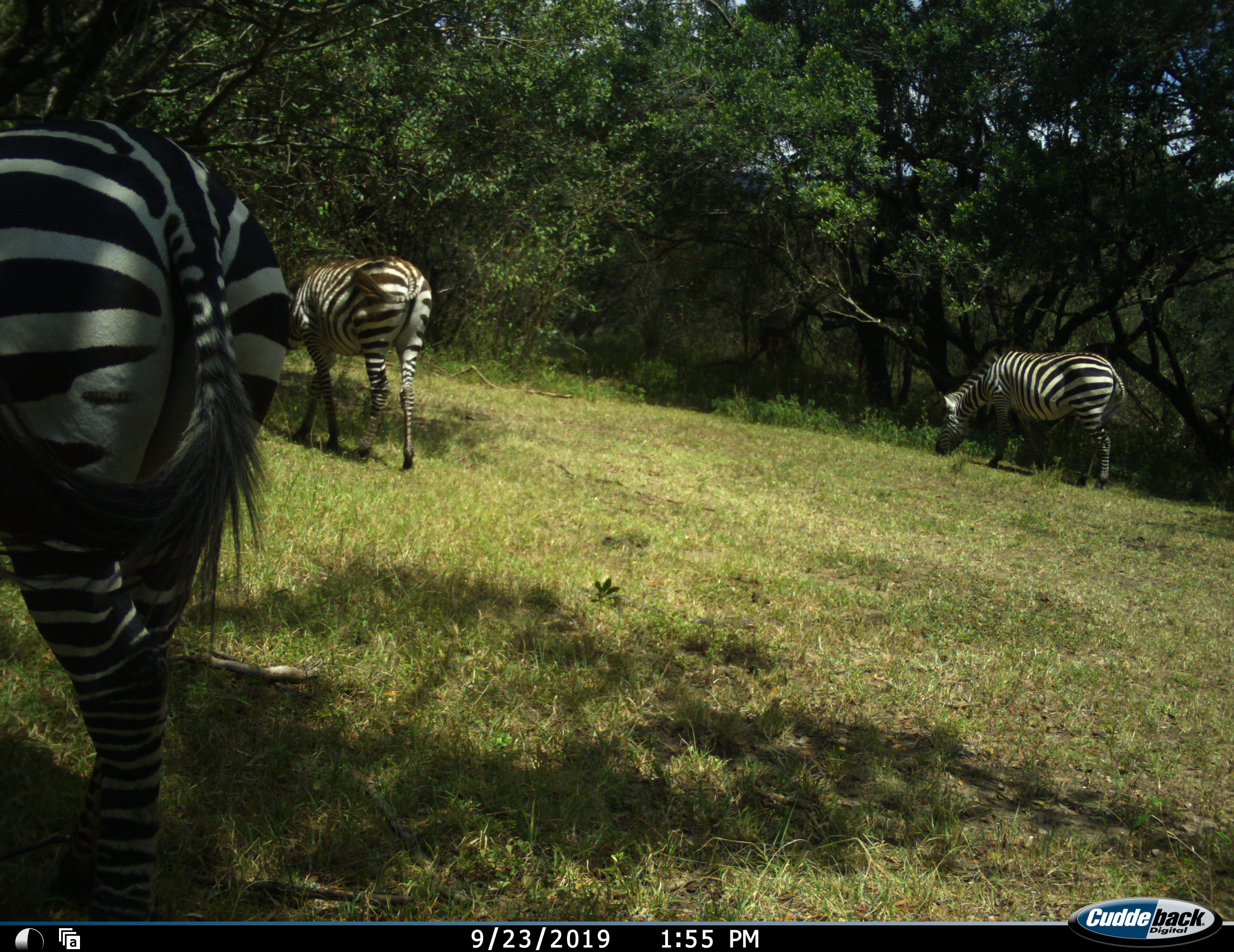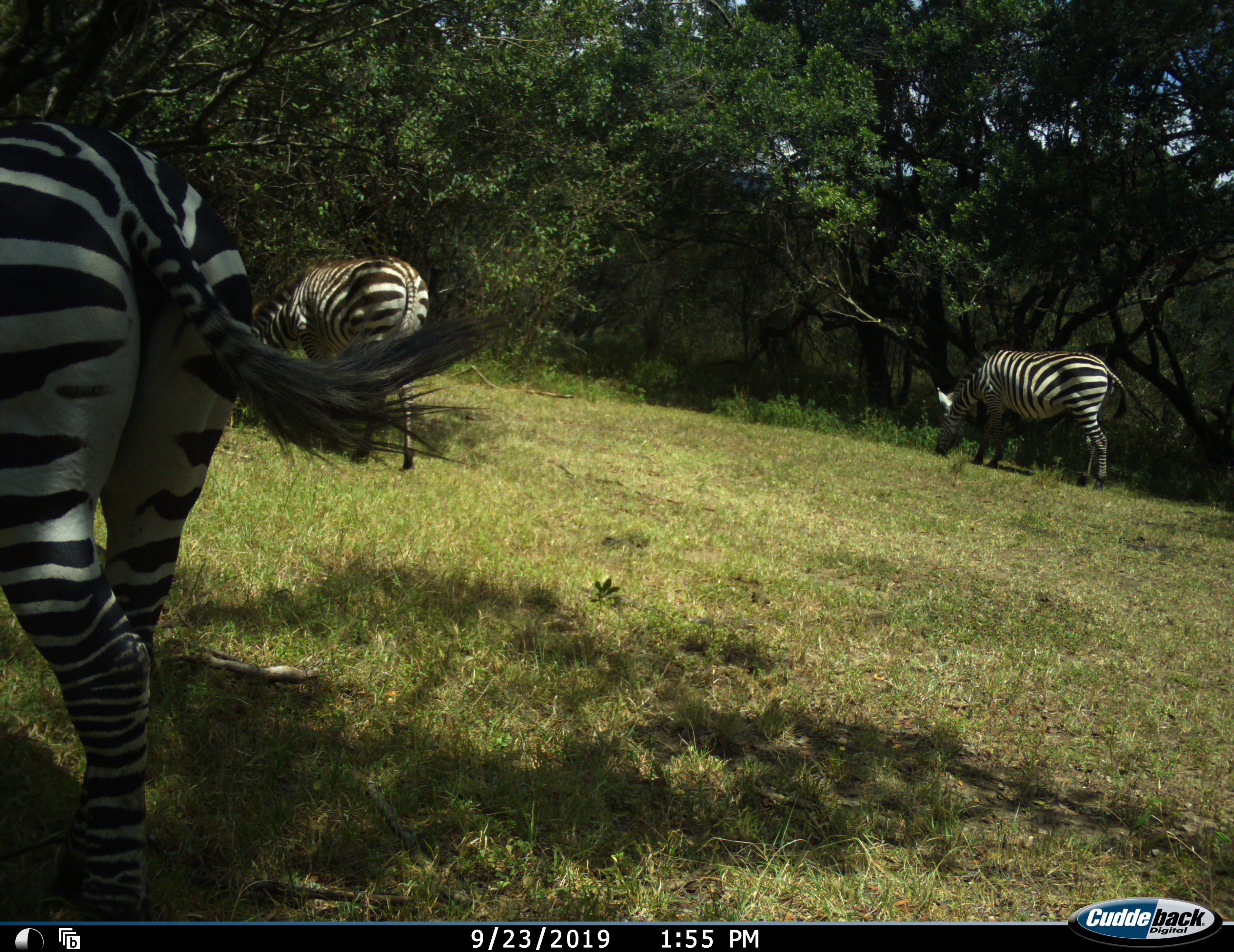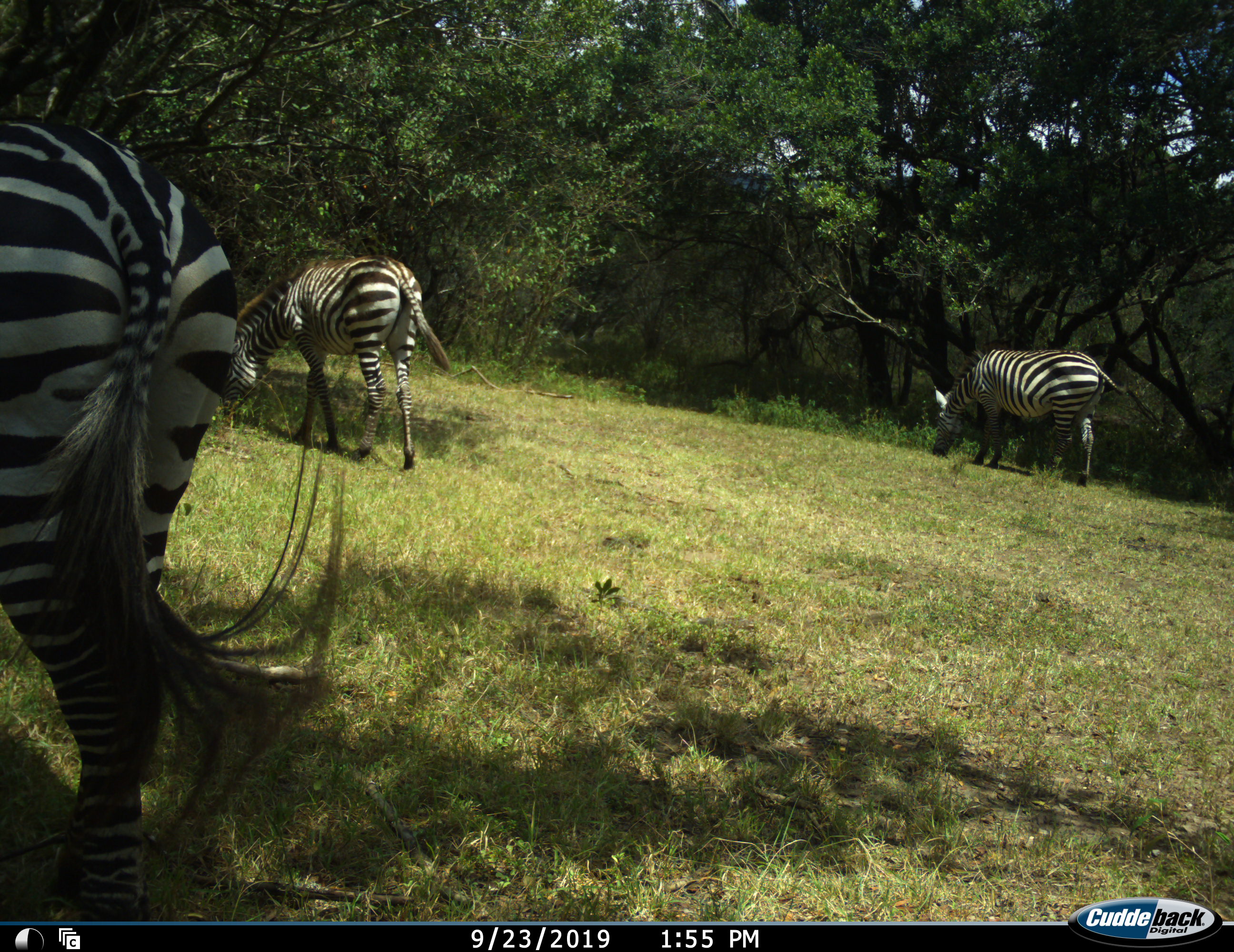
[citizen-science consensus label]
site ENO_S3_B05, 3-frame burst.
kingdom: Animalia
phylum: Chordata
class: Mammalia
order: Perissodactyla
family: Equidae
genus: Equus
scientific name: Equus quagga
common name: plains zebra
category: zebraplains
Zebraplains (plains zebra) (Equus quagga), count 3. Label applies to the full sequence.